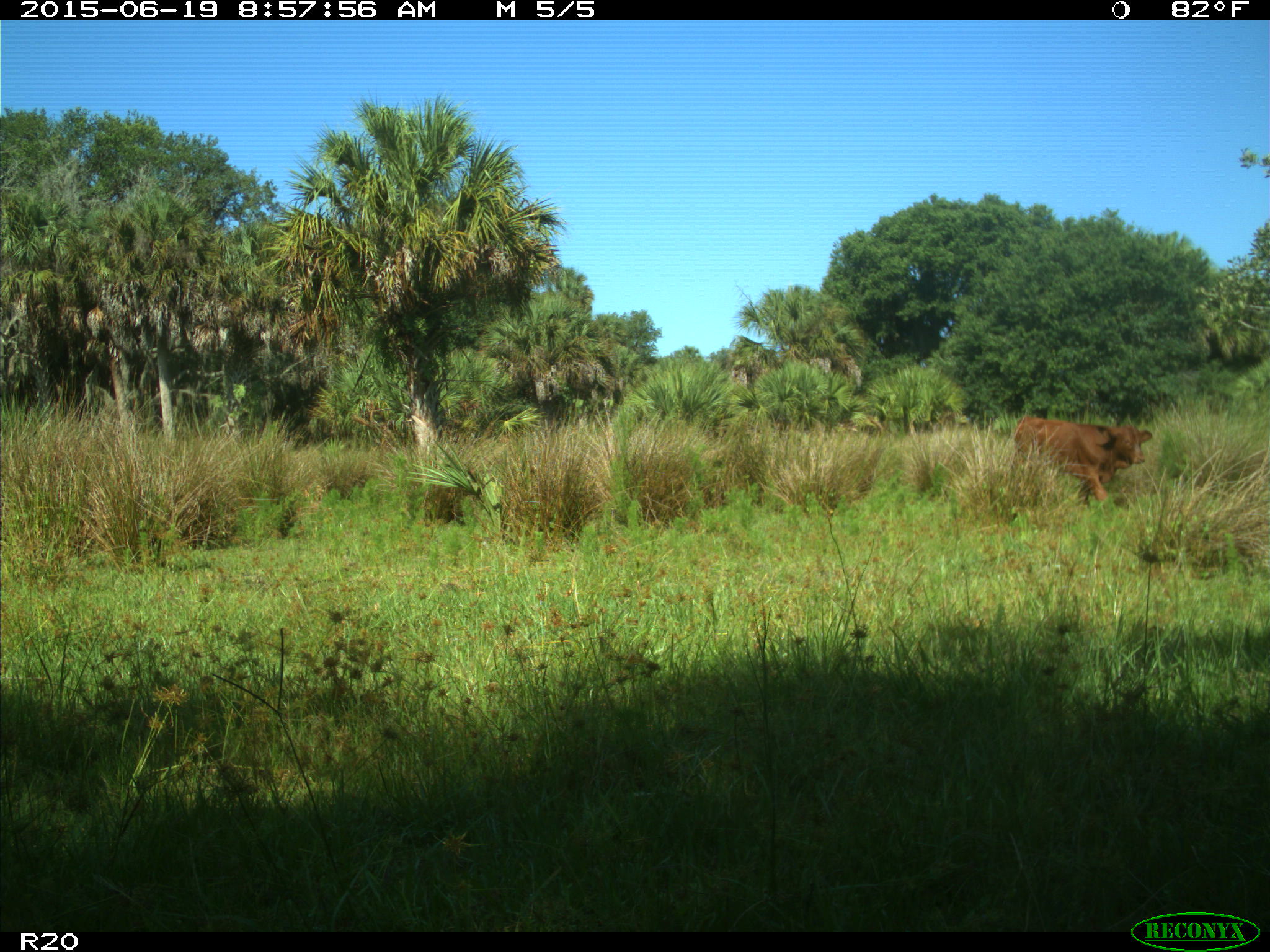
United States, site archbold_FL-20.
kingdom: Animalia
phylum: Chordata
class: Mammalia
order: Artiodactyla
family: Bovidae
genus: Bos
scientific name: Bos taurus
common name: domestic cow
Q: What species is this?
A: Bos taurus (domestic cow).